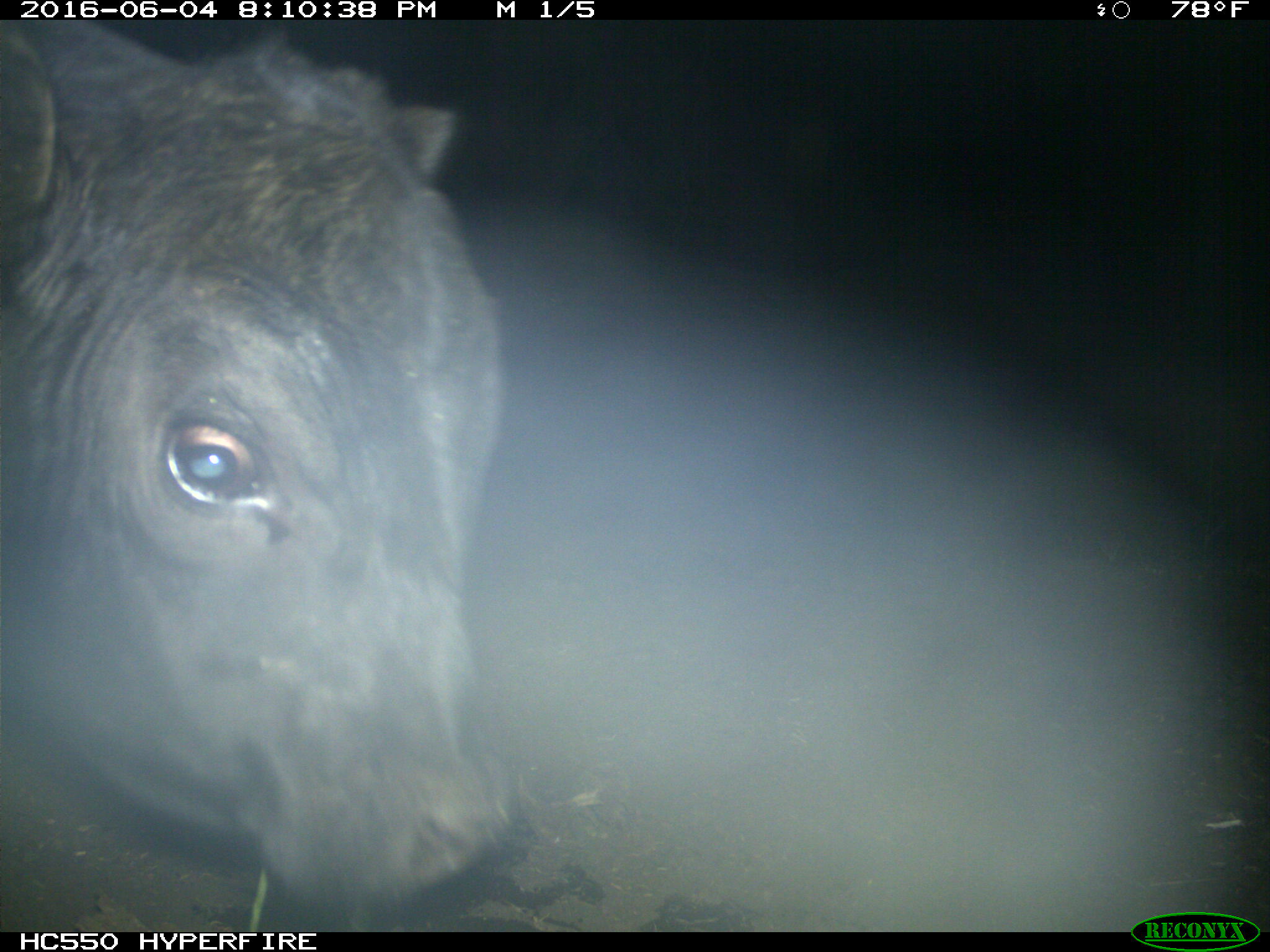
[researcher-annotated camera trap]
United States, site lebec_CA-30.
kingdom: Animalia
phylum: Chordata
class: Mammalia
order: Artiodactyla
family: Bovidae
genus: Bos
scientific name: Bos taurus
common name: domestic cow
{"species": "Bos taurus (domestic cow)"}